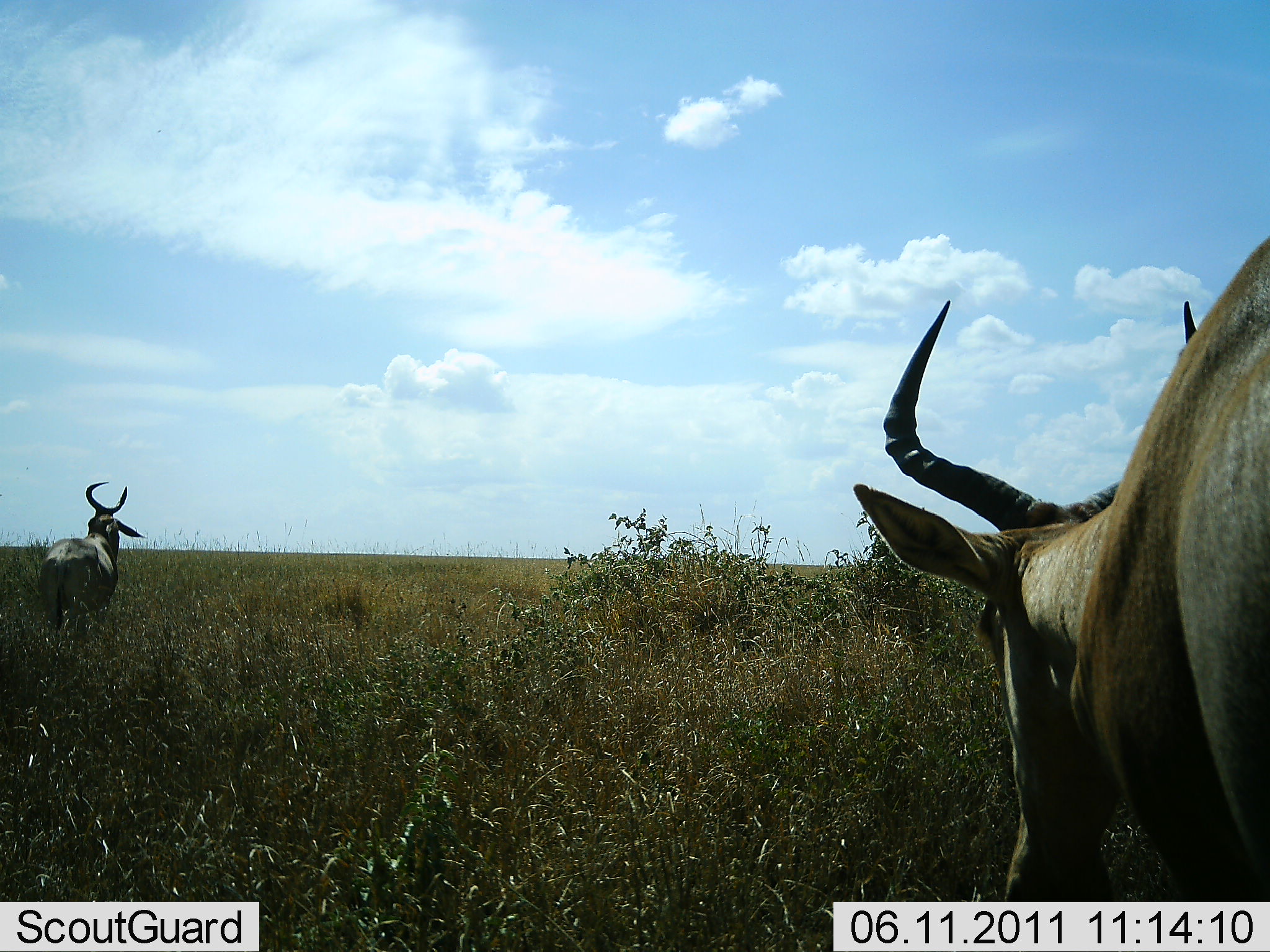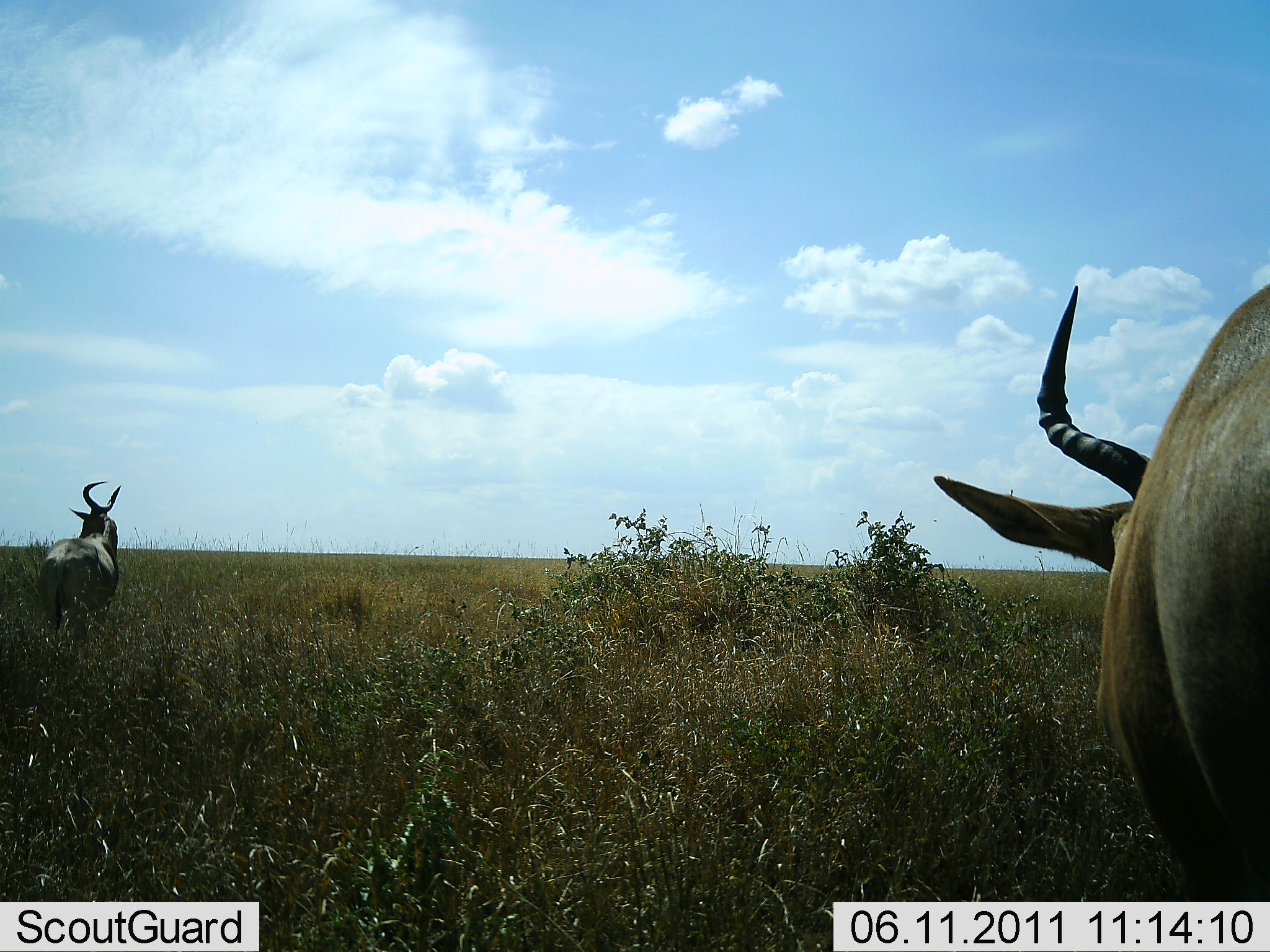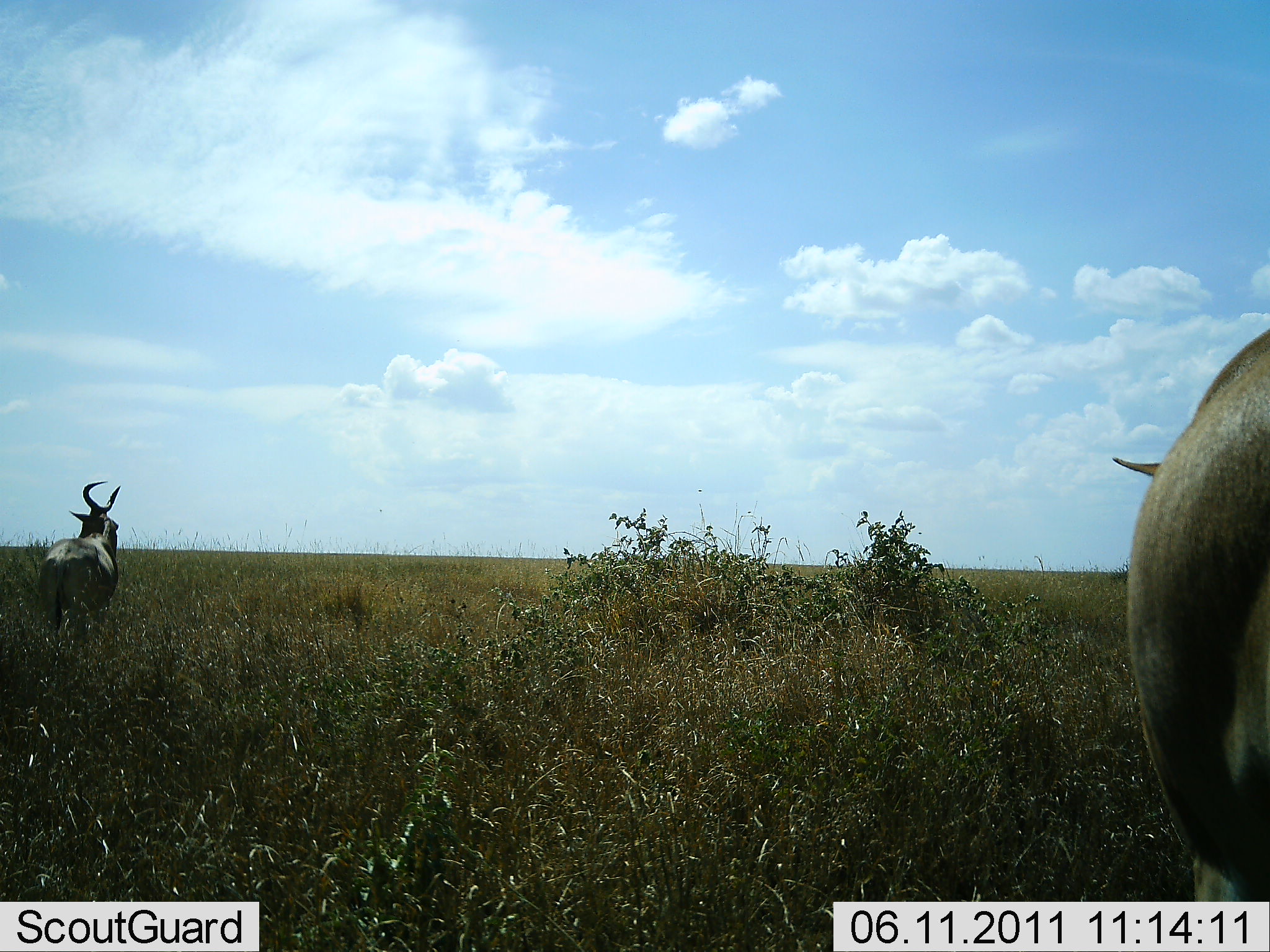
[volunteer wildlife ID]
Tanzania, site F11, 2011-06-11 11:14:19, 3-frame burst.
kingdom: Animalia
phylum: Chordata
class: Mammalia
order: Artiodactyla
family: Bovidae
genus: Alcelaphus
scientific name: Alcelaphus buselaphus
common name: hartebeest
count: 2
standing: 70%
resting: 0%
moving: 40%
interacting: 0%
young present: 0%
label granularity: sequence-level